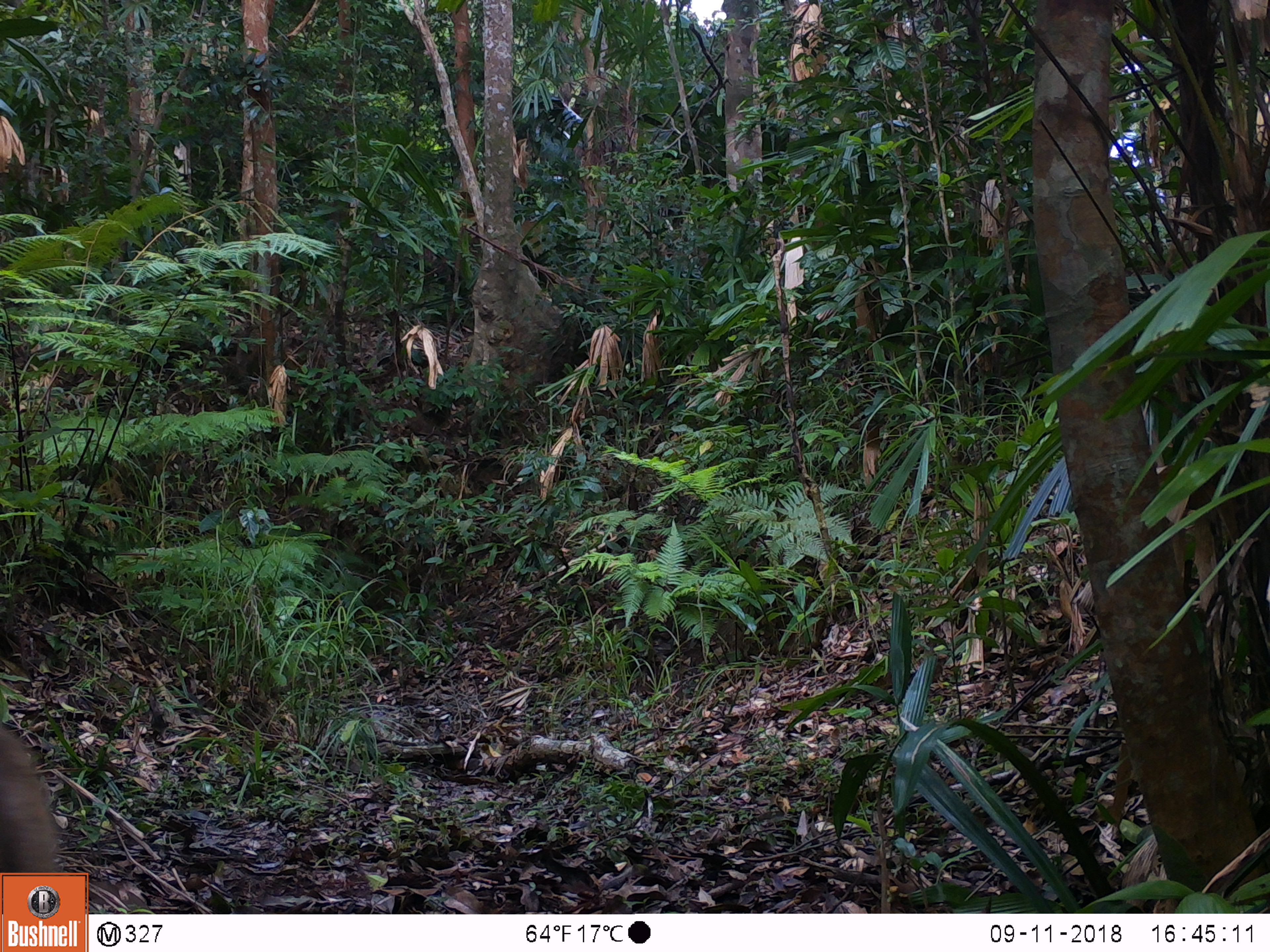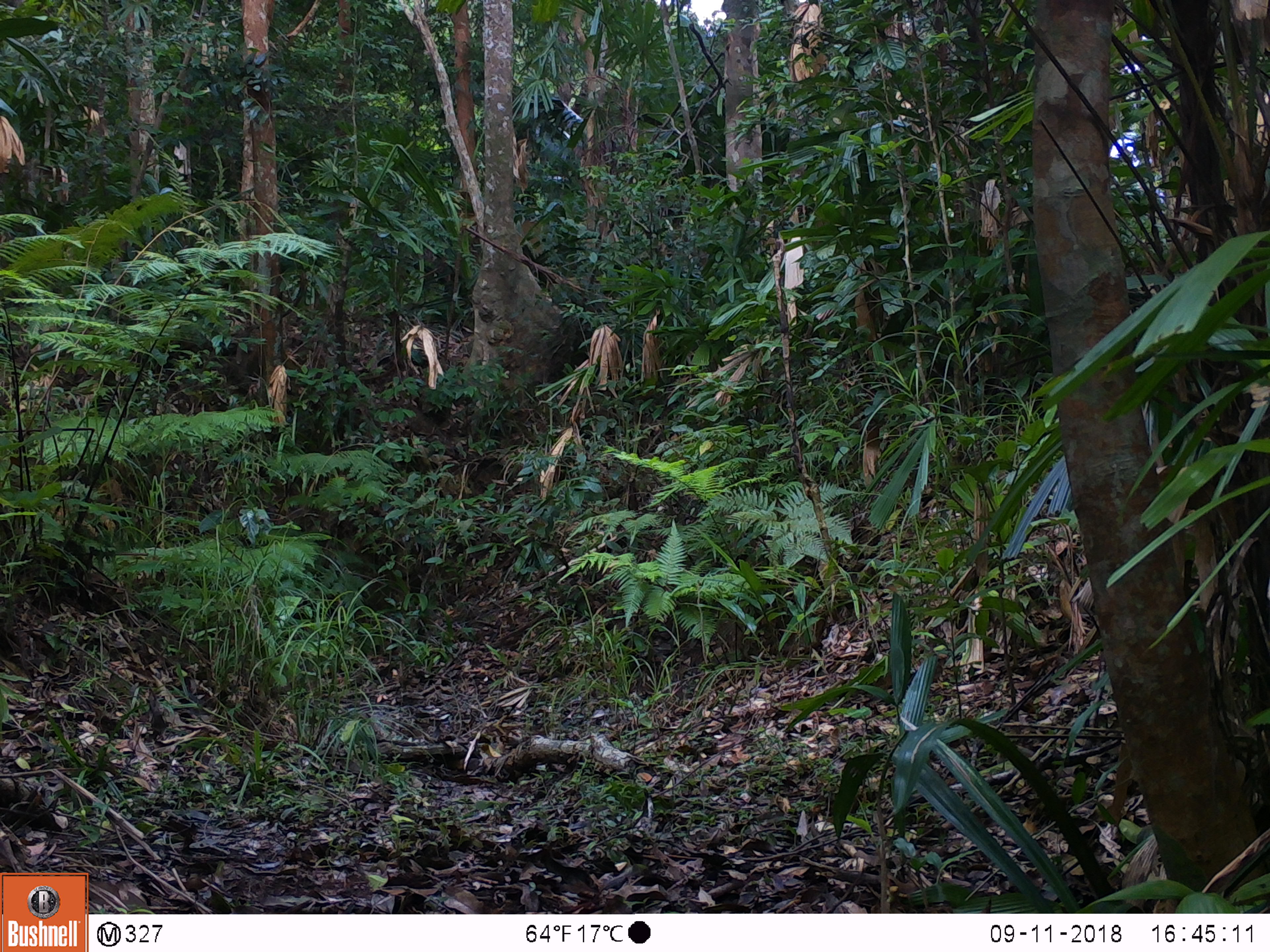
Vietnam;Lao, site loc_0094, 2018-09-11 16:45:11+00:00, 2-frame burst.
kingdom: Animalia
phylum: Chordata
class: Mammalia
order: Primates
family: Cercopithecidae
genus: Macaca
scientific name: Macaca nemestrina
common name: pig-tailed macaque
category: pig tailed macaque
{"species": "pig tailed macaque (pig-tailed macaque) (Macaca nemestrina)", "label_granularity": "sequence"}